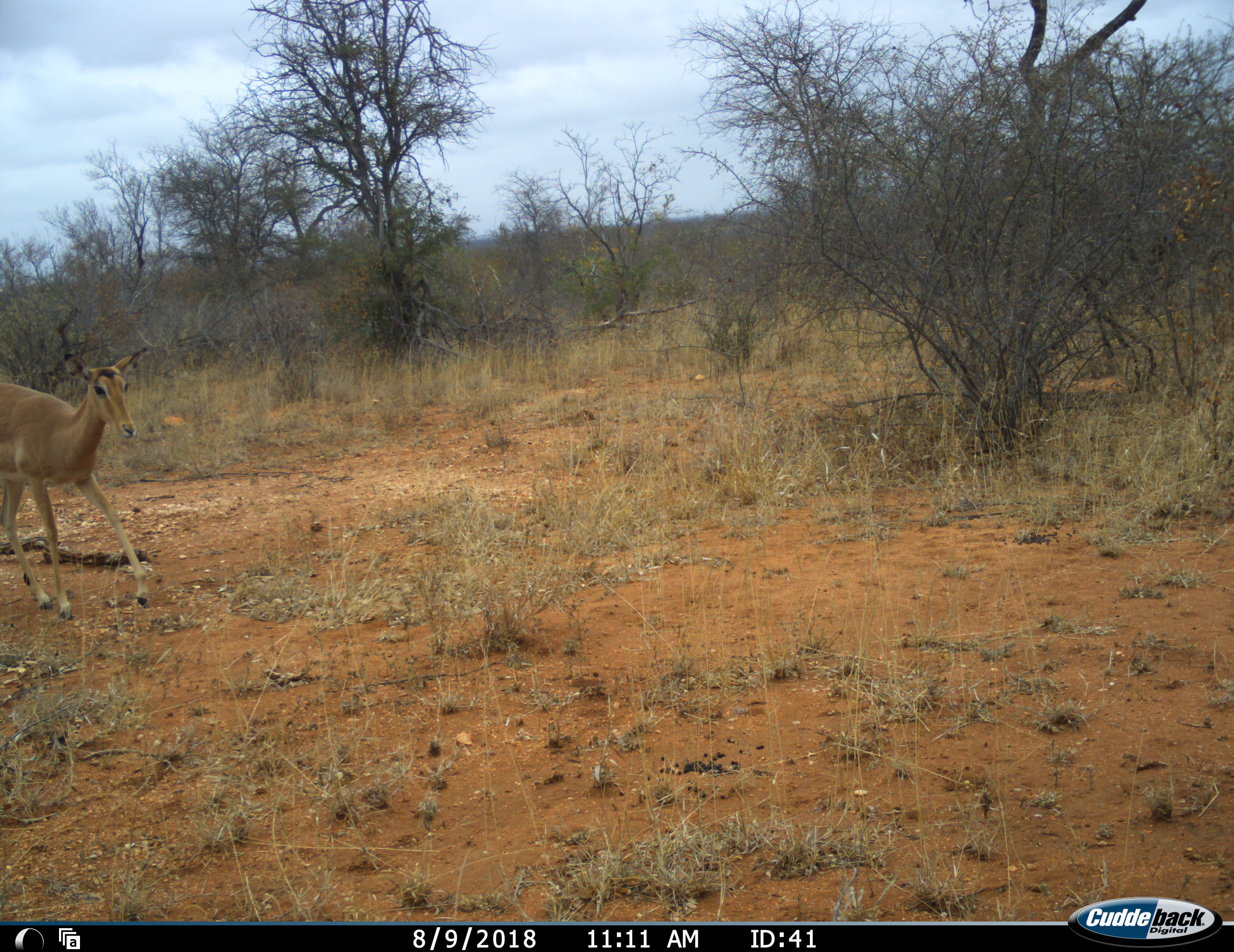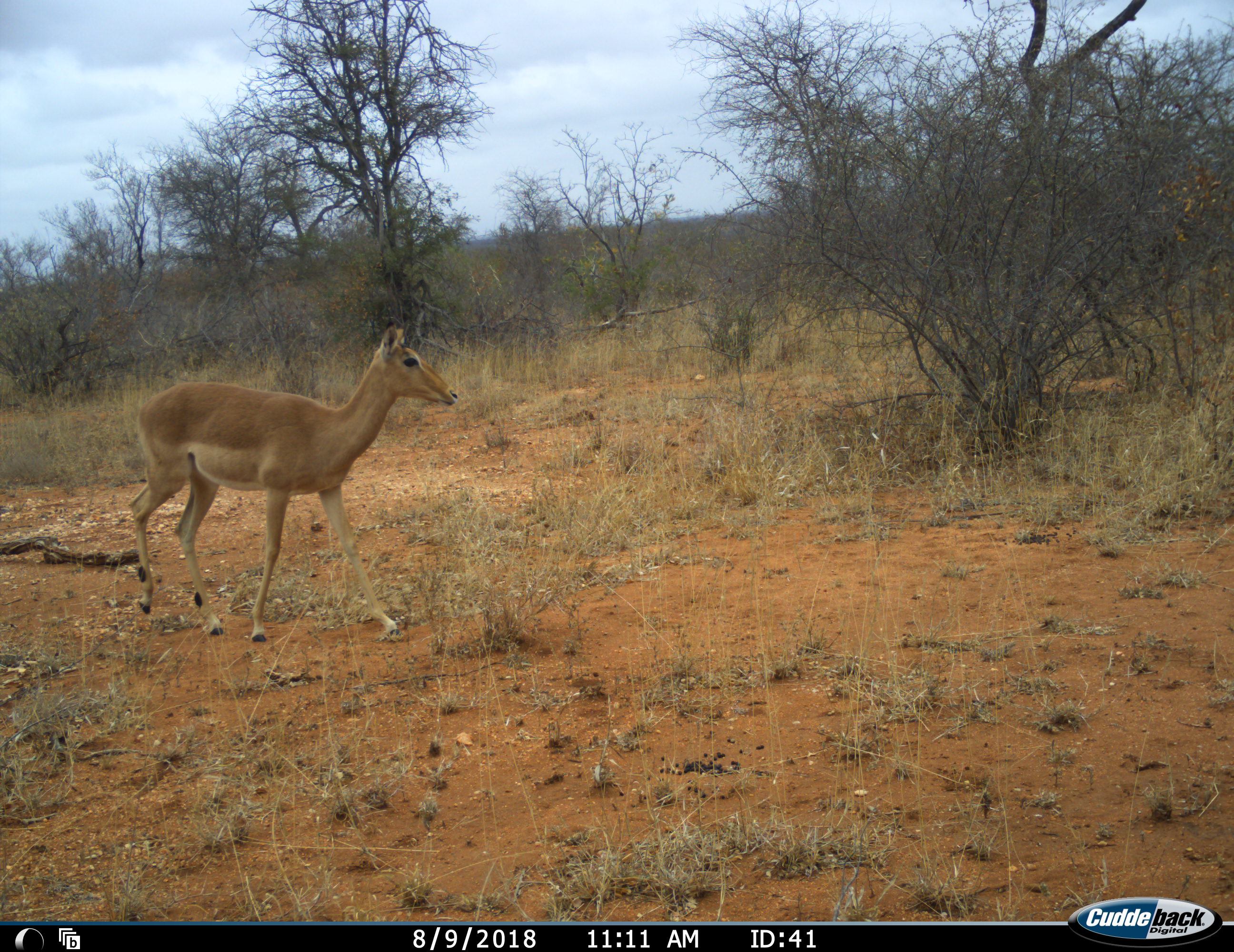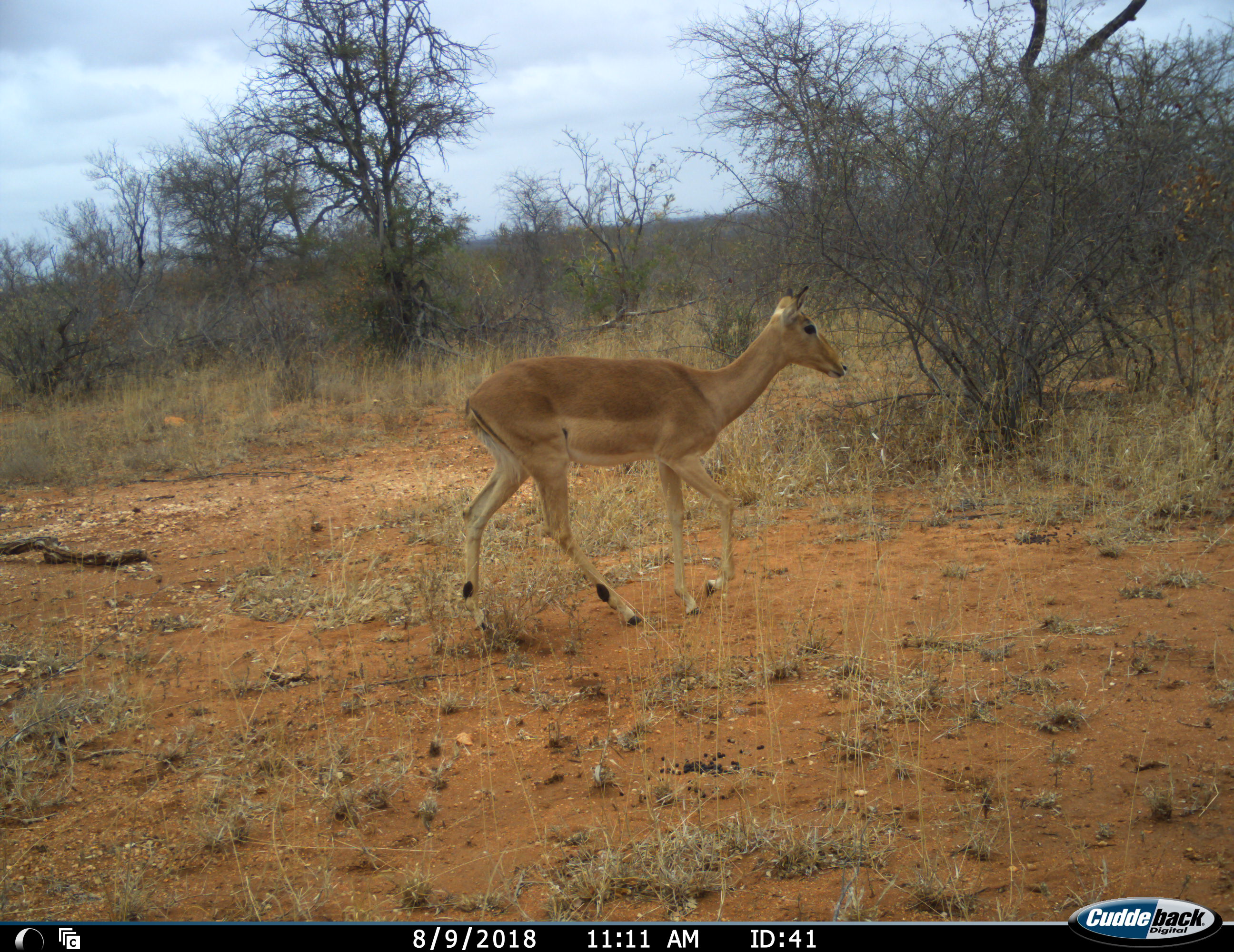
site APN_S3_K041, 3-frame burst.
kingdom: Animalia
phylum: Chordata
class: Mammalia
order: Artiodactyla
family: Bovidae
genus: Aepyceros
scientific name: Aepyceros melampus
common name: impala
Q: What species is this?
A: Impala (Aepyceros melampus).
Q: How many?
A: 1.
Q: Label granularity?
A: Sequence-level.